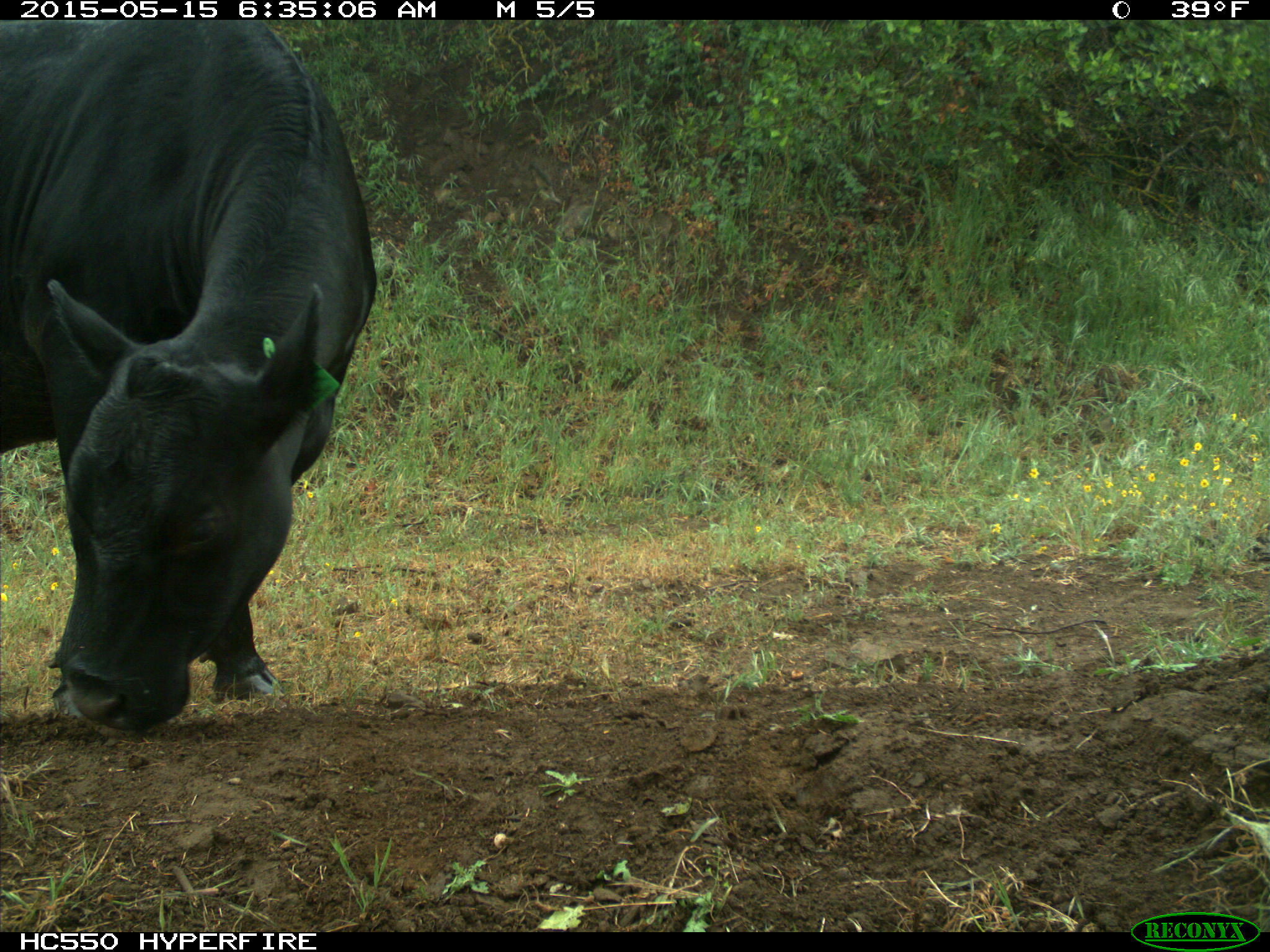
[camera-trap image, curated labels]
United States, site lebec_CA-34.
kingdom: Animalia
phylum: Chordata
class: Mammalia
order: Artiodactyla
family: Bovidae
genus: Bos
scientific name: Bos taurus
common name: domestic cow